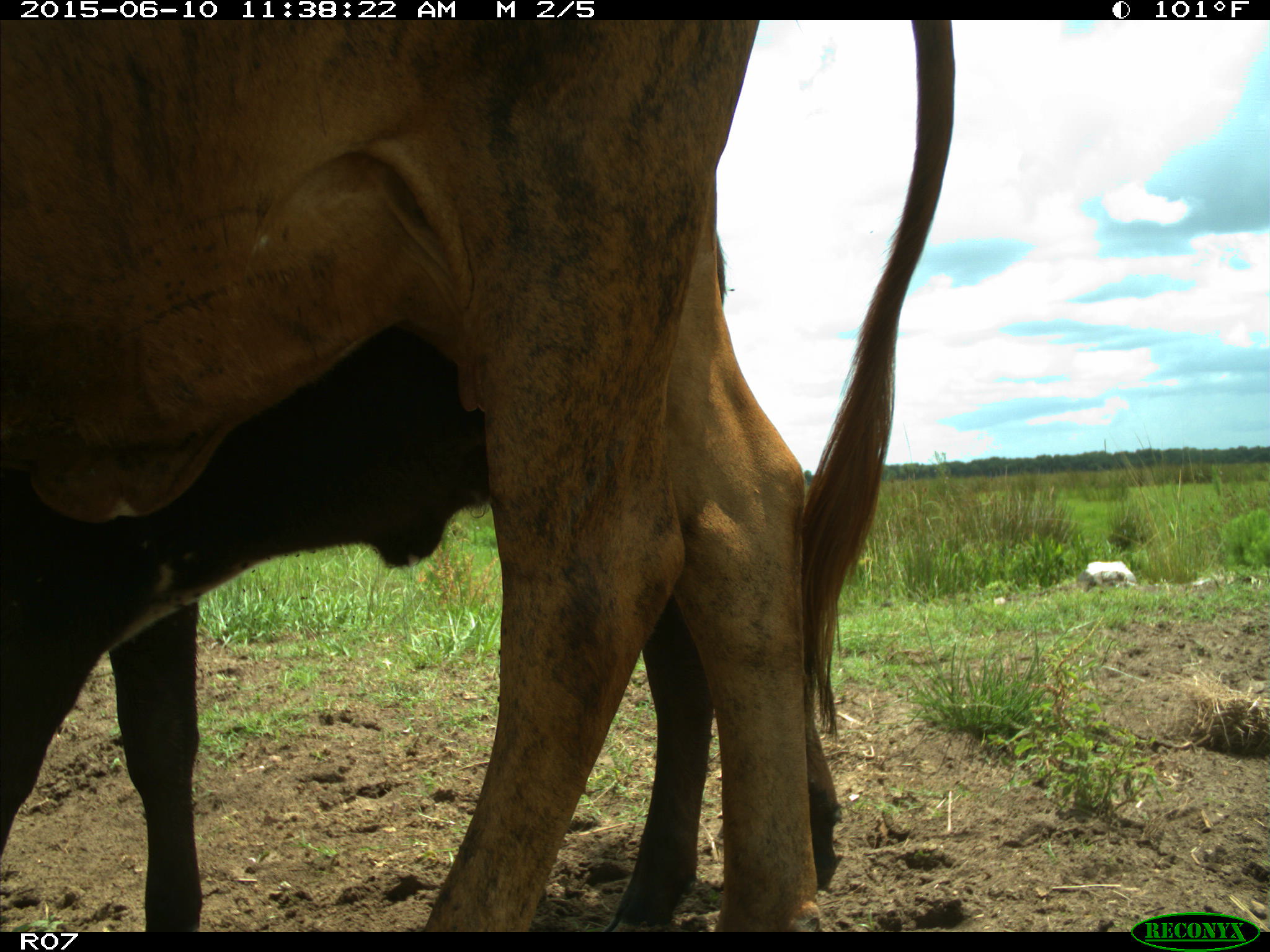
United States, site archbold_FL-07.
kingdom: Animalia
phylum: Chordata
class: Mammalia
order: Artiodactyla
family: Bovidae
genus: Bos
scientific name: Bos taurus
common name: domestic cow